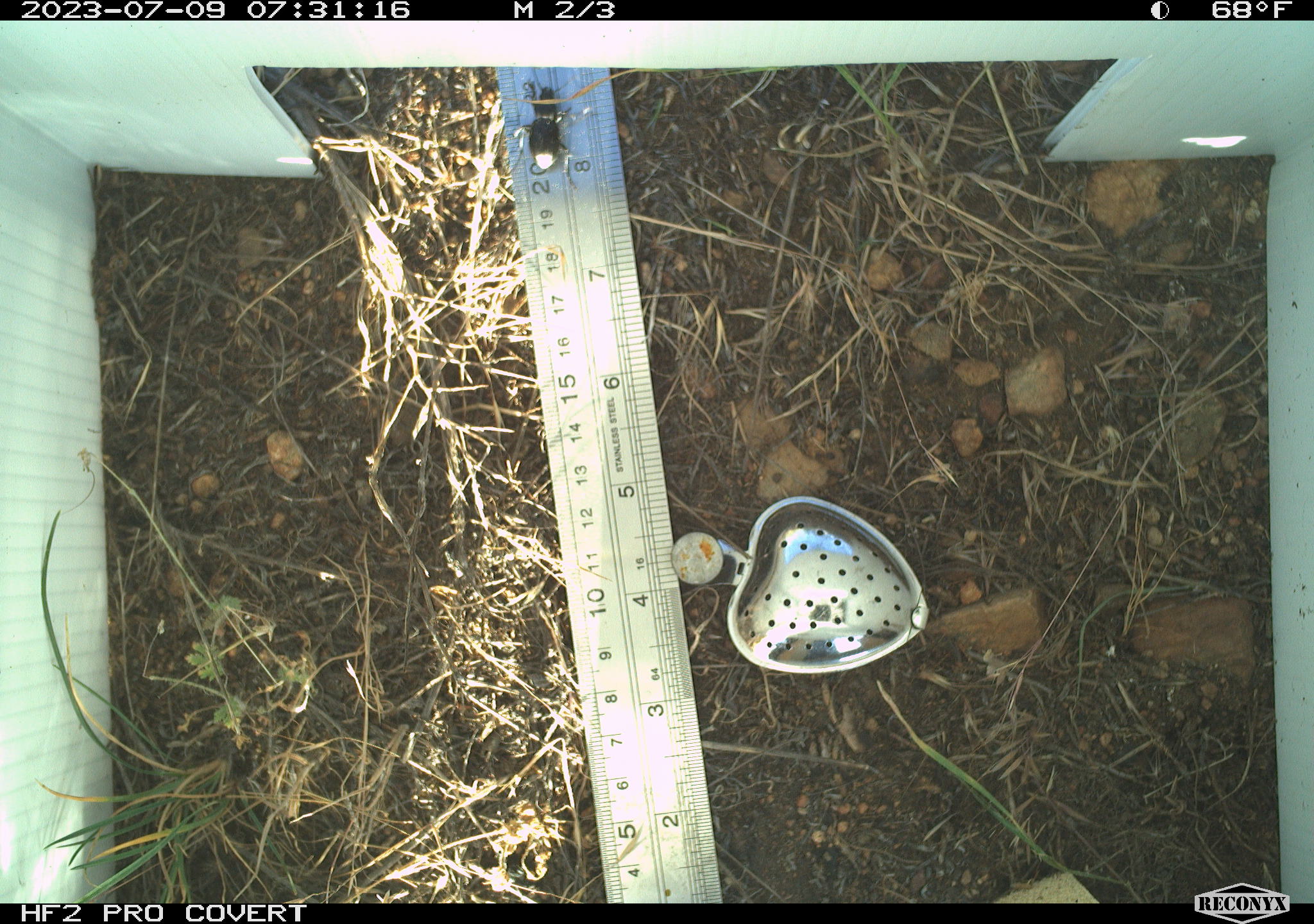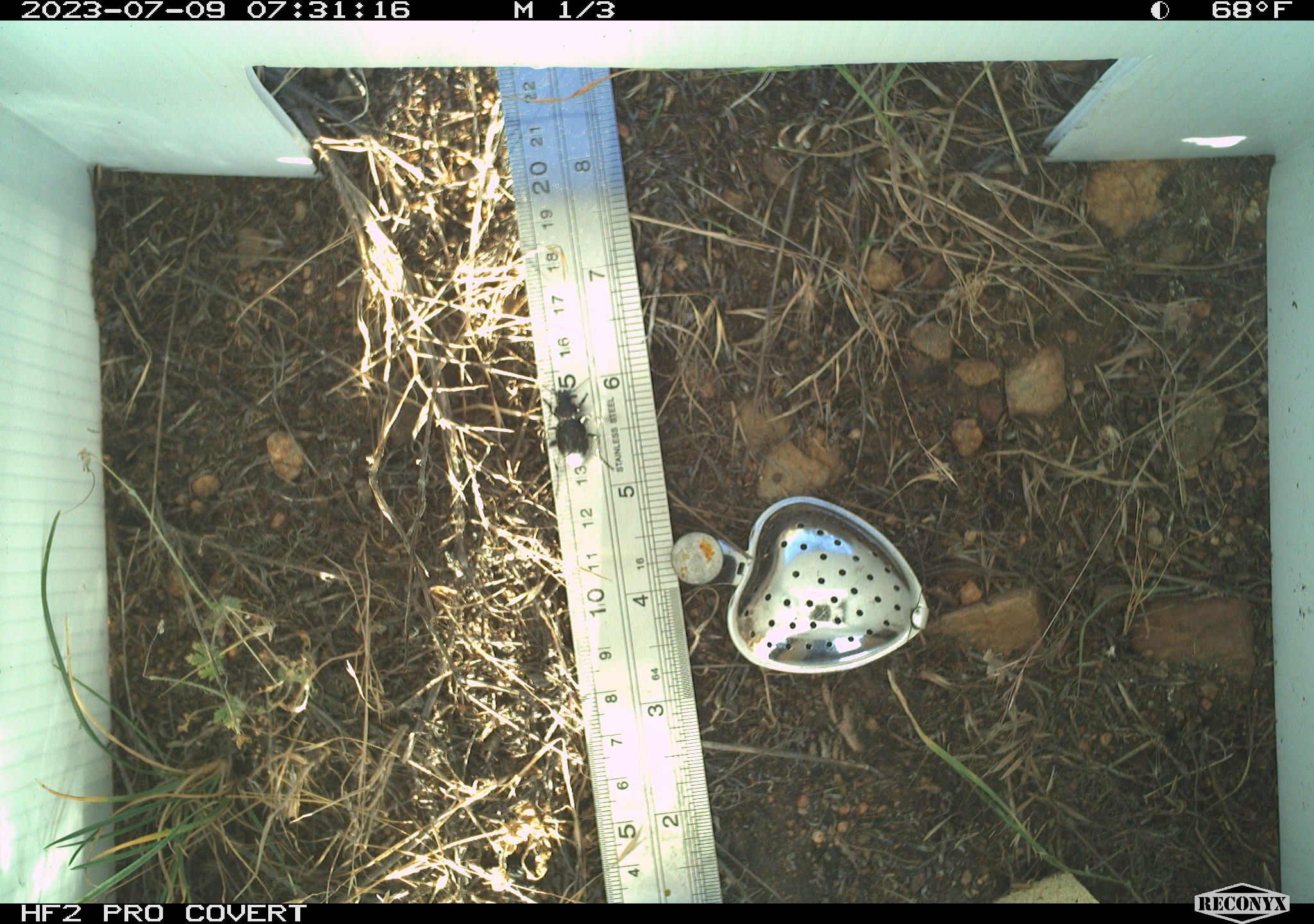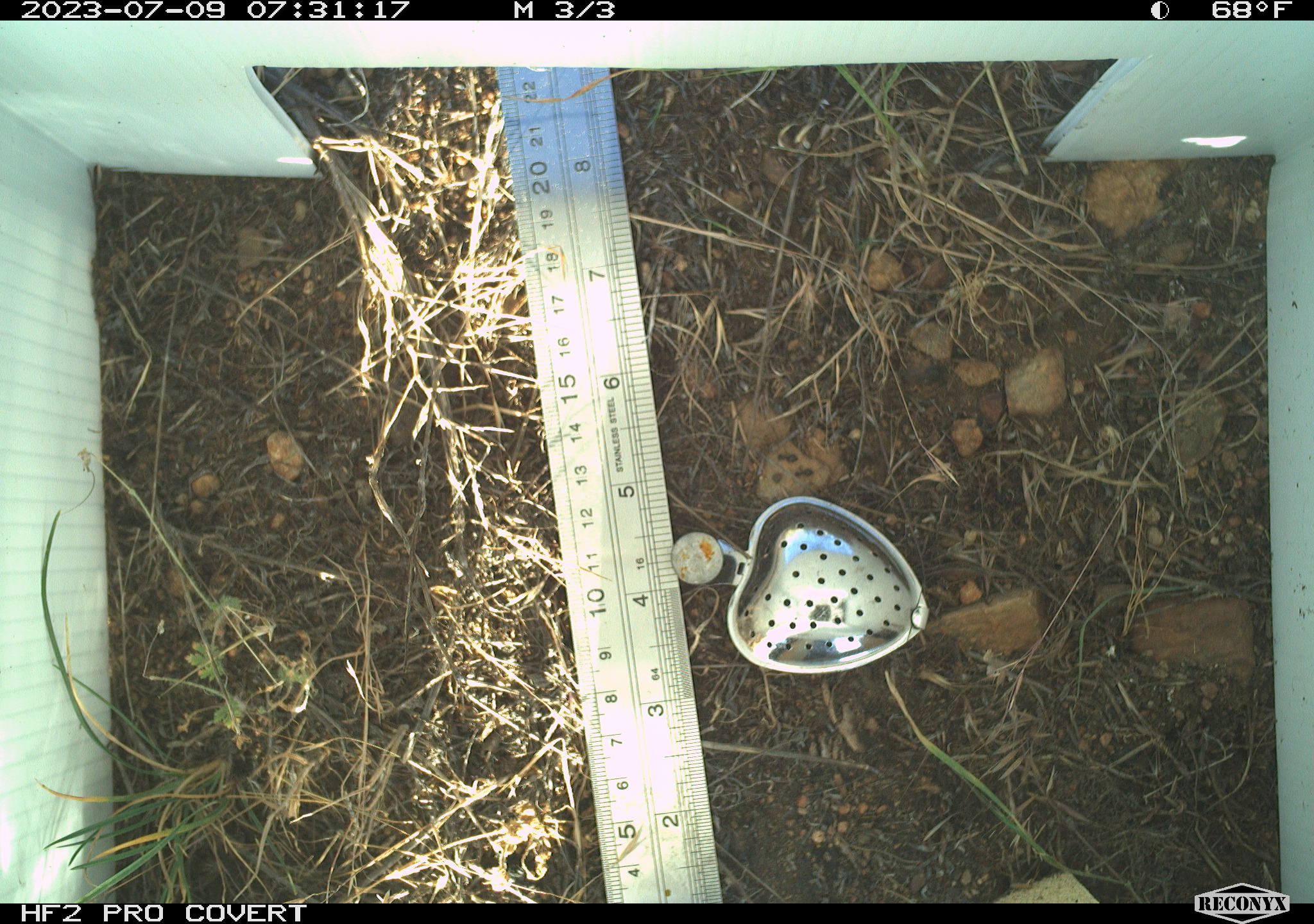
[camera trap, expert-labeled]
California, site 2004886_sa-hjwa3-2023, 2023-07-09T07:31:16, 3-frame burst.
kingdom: Animalia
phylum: Arthropoda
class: Insecta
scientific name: Insecta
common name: insect